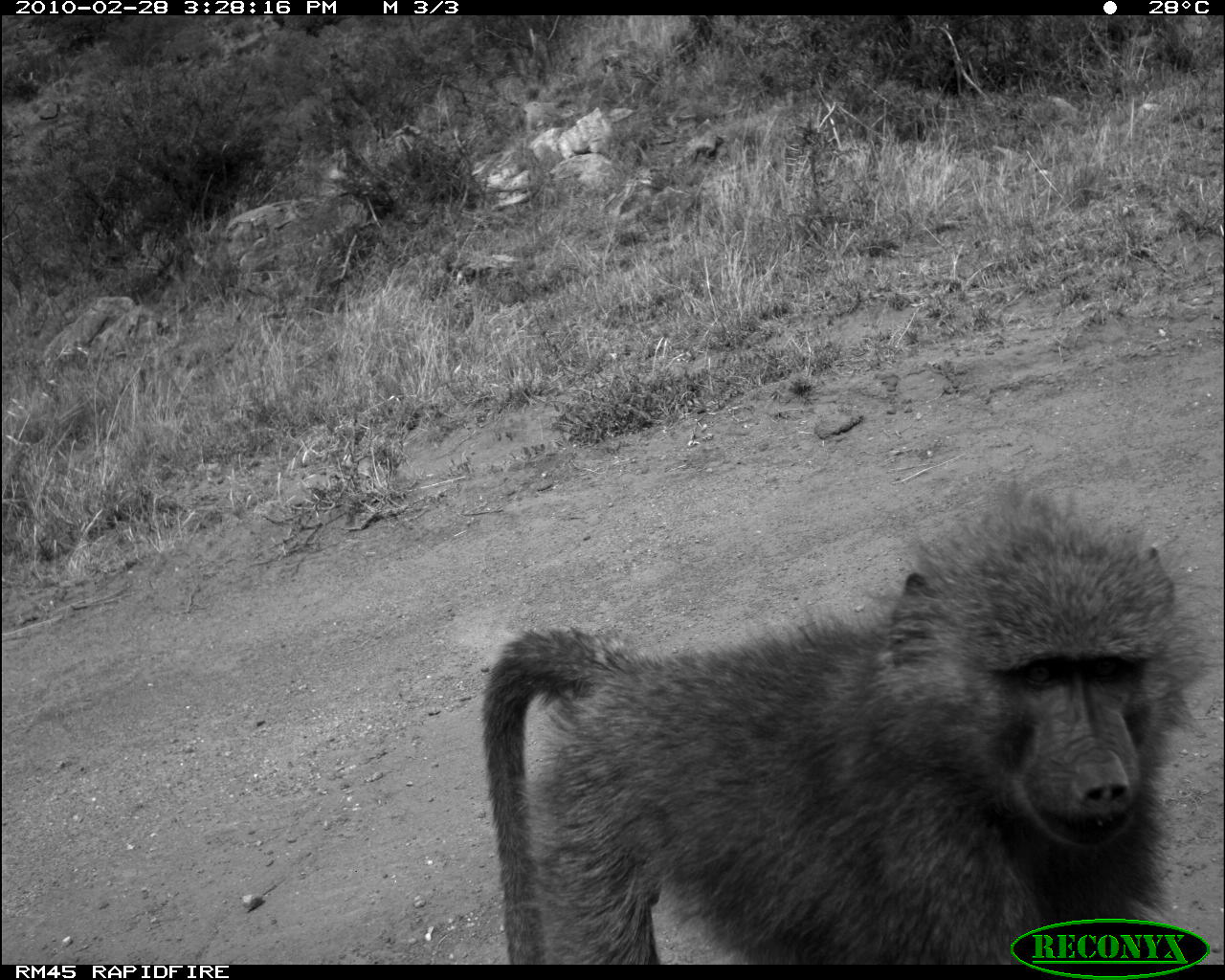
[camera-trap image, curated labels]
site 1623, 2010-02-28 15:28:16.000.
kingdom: Animalia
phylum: Chordata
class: Mammalia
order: Primates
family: Cercopithecidae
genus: Papio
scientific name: Papio anubis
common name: olive baboon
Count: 1.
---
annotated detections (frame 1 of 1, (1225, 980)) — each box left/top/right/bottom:
papio anubis: 477/480/1211/963